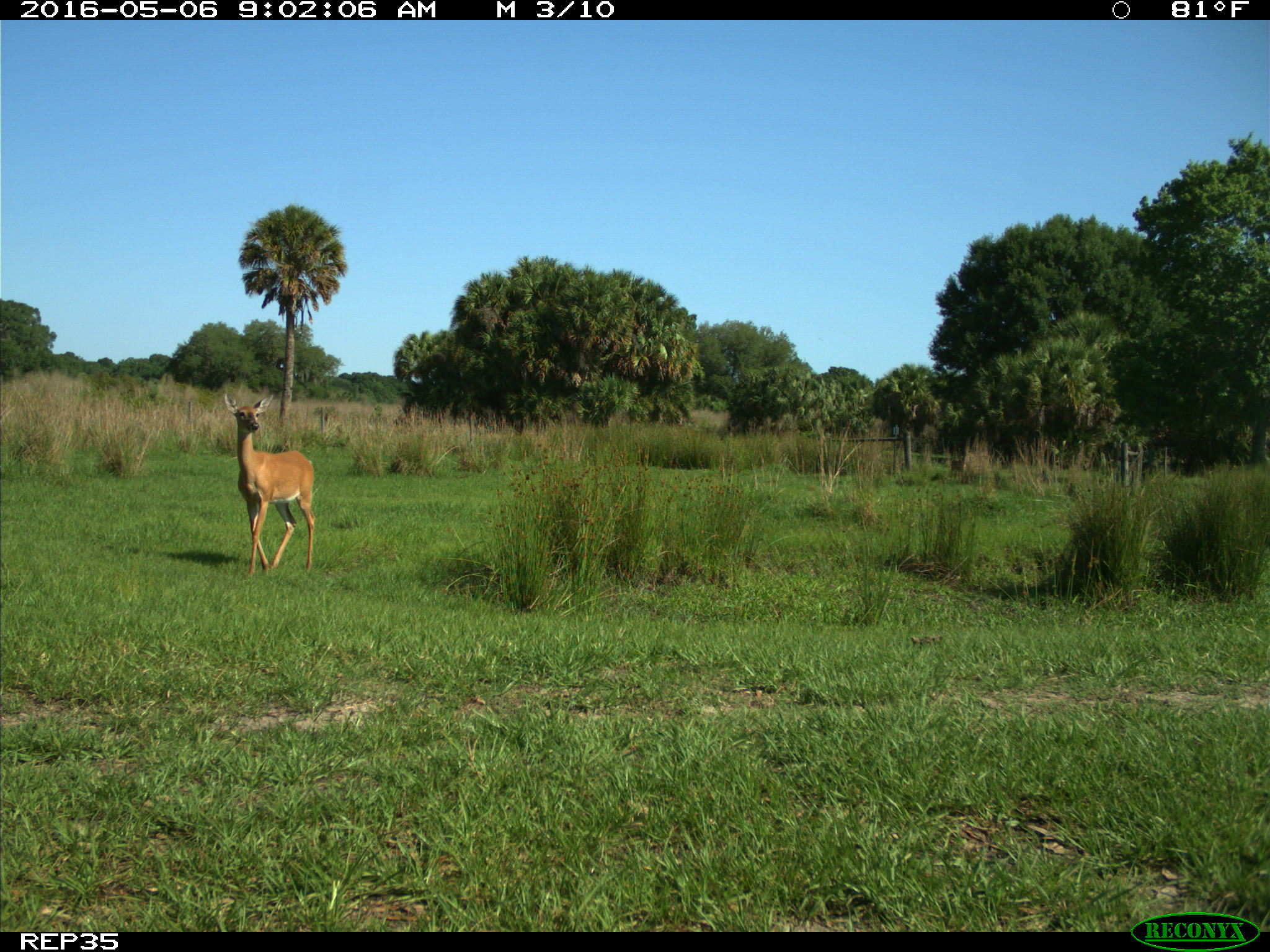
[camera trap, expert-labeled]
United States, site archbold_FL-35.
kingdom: Animalia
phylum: Chordata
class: Mammalia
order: Artiodactyla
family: Cervidae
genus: Odocoileus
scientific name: Odocoileus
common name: deer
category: unidentified deer